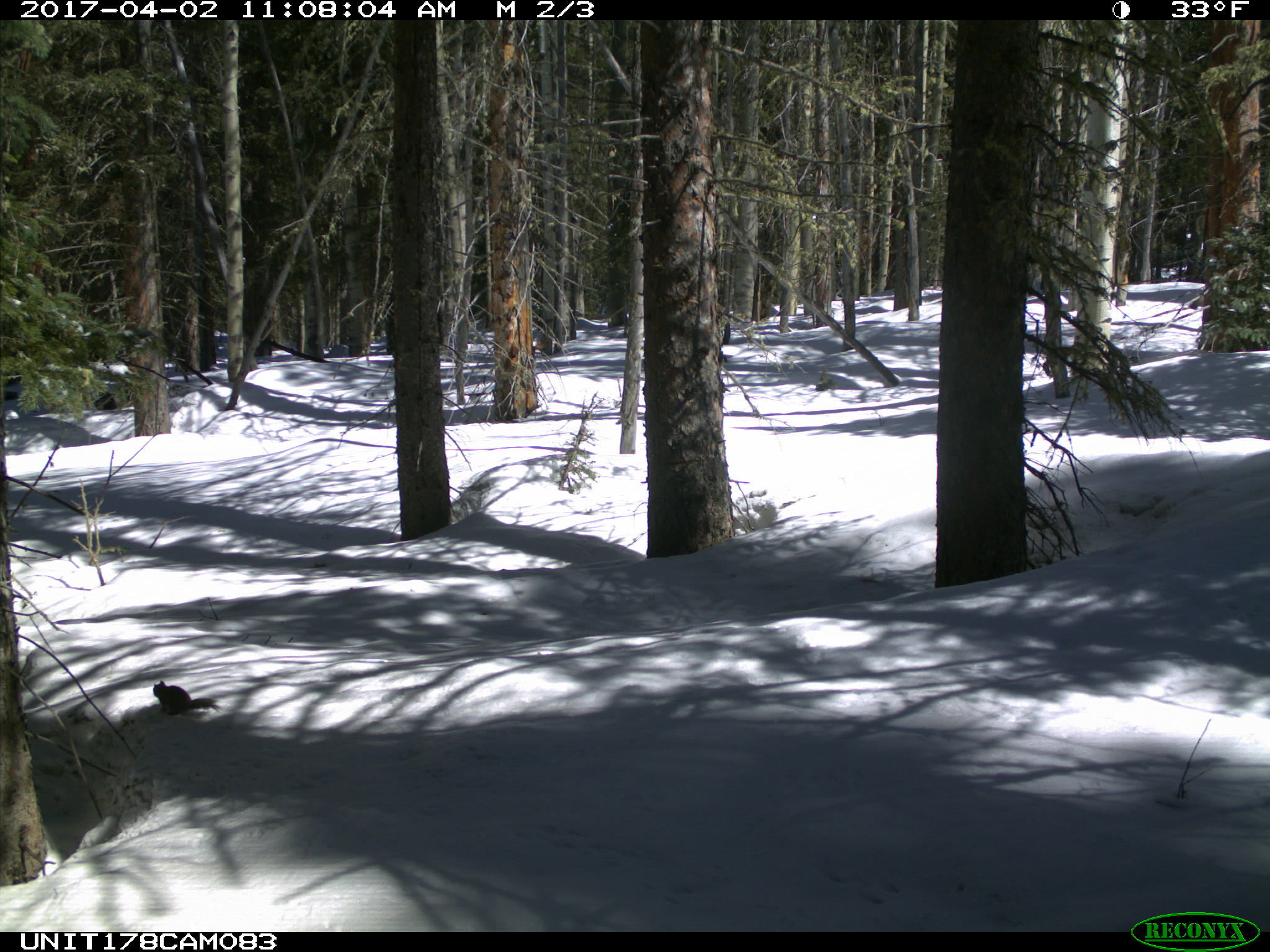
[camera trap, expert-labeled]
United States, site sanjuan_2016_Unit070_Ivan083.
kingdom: Animalia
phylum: Chordata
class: Mammalia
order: Rodentia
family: Sciuridae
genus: Tamiasciurus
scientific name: Tamiasciurus hudsonicus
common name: american red squirrel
Tamiasciurus hudsonicus (american red squirrel).